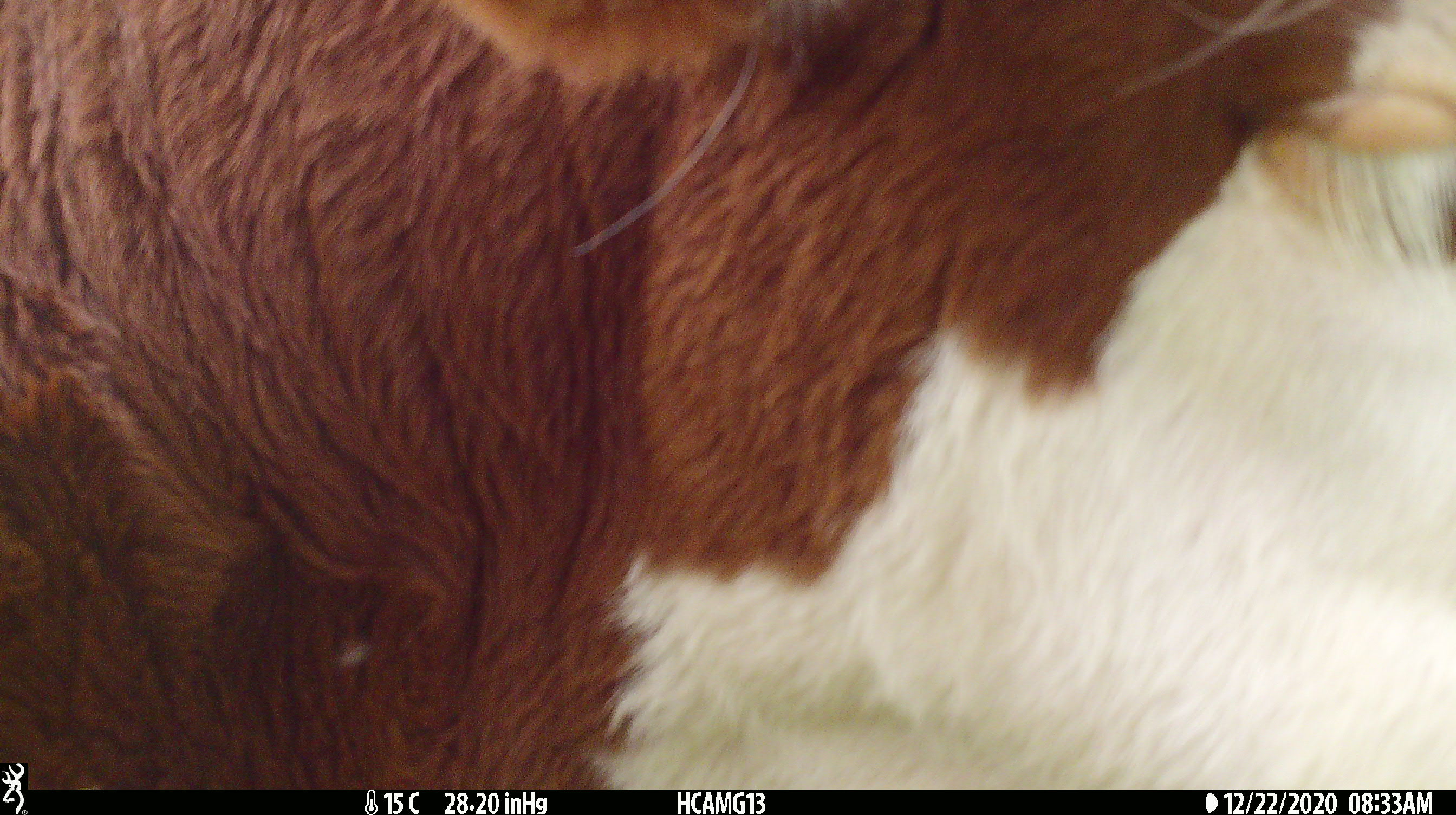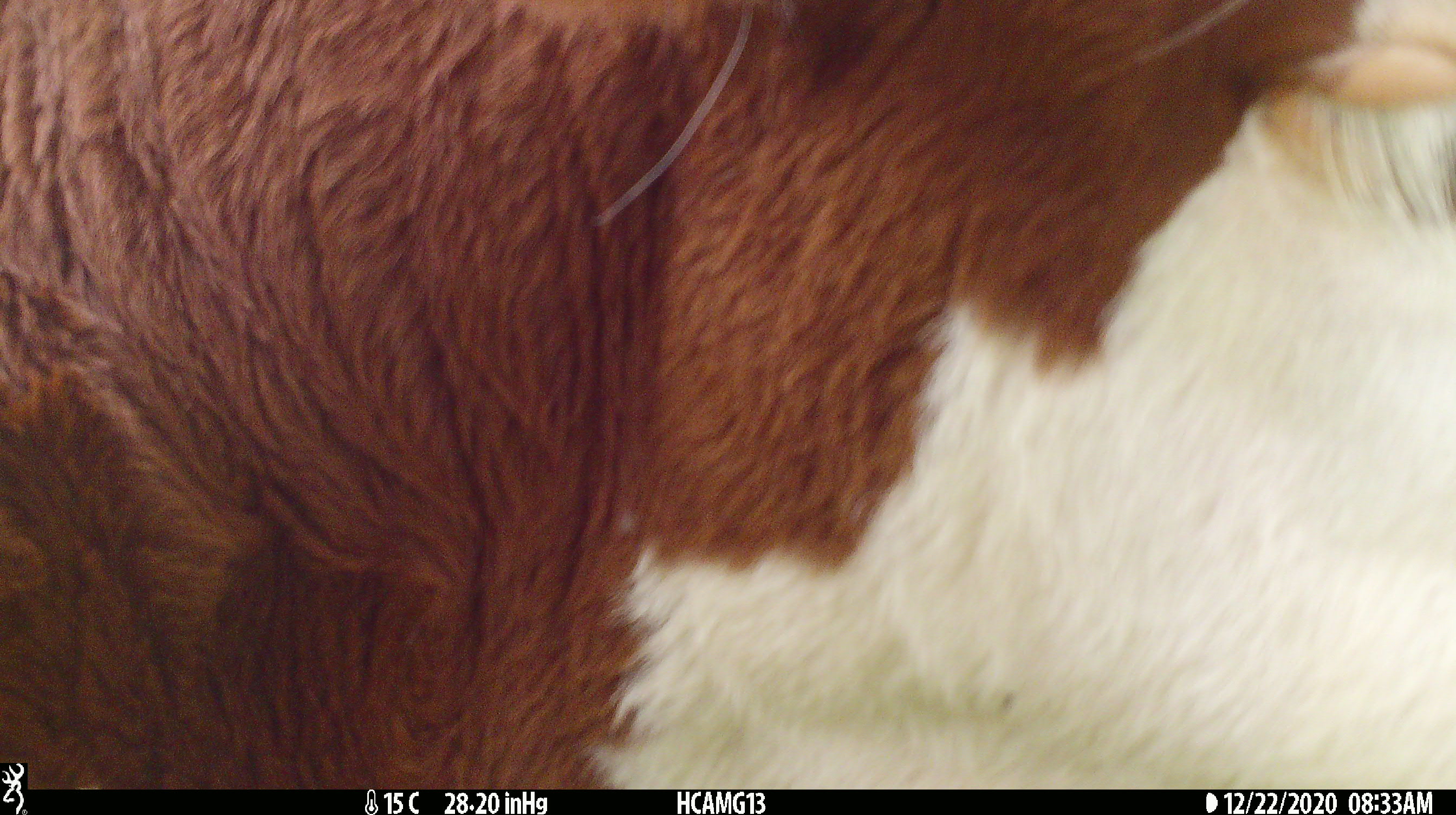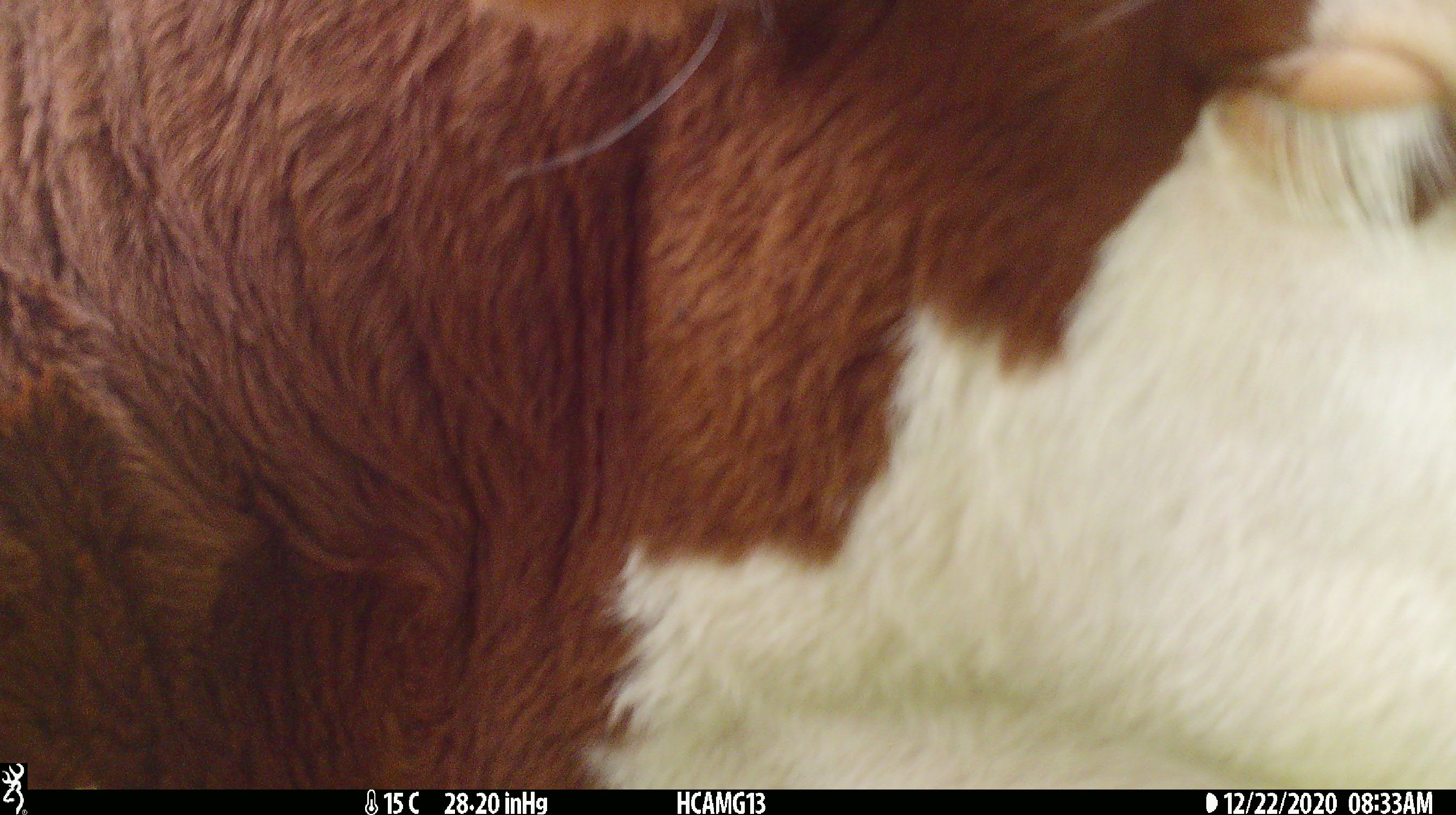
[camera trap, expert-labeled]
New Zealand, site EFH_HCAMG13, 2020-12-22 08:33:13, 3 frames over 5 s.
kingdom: Animalia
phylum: Chordata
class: Mammalia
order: Artiodactyla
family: Bovidae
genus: Bos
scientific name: Bos taurus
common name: domestic cow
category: cow